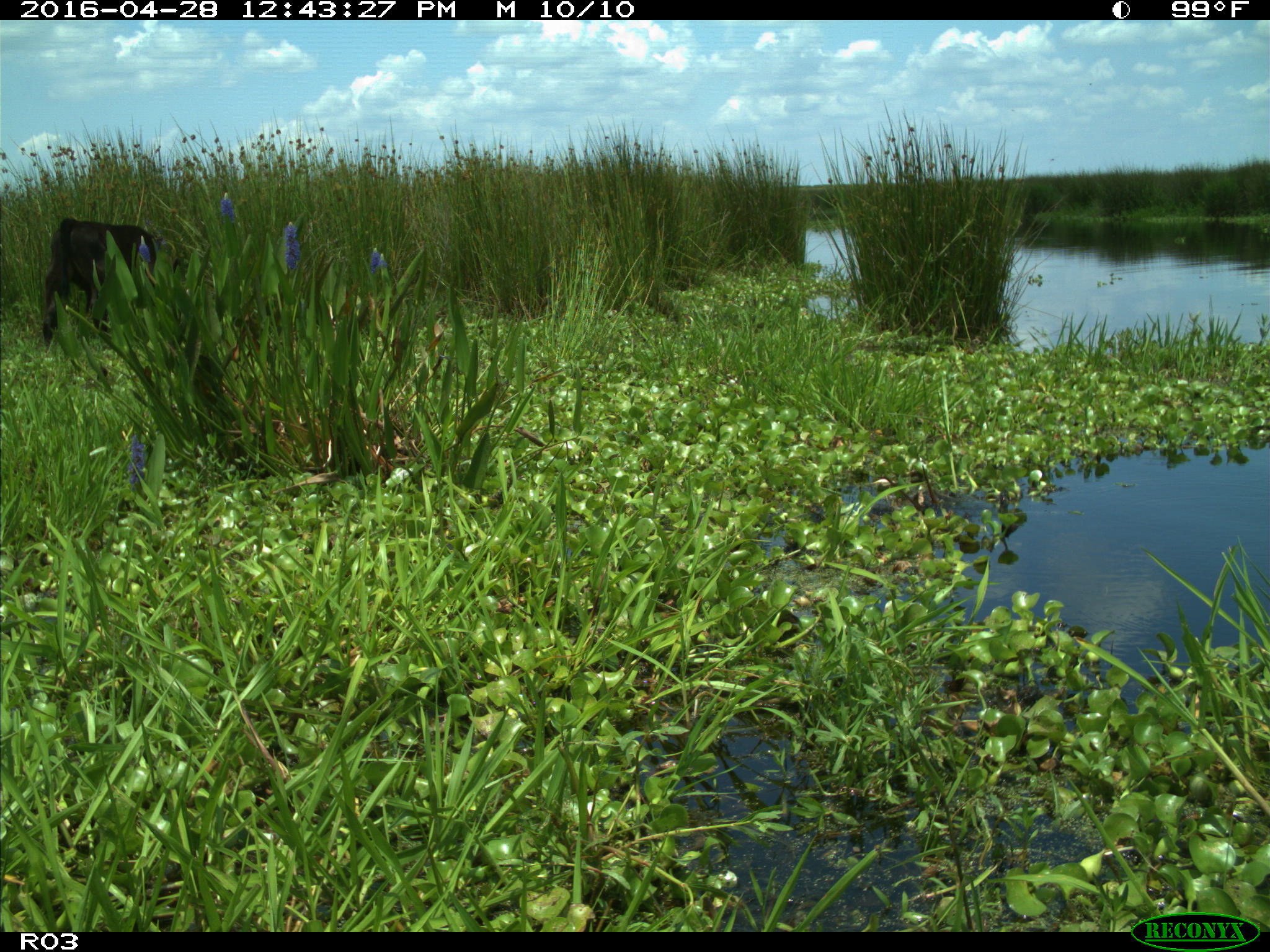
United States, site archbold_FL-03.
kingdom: Animalia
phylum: Chordata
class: Mammalia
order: Artiodactyla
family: Bovidae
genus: Bos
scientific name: Bos taurus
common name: domestic cow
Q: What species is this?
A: Bos taurus (domestic cow).